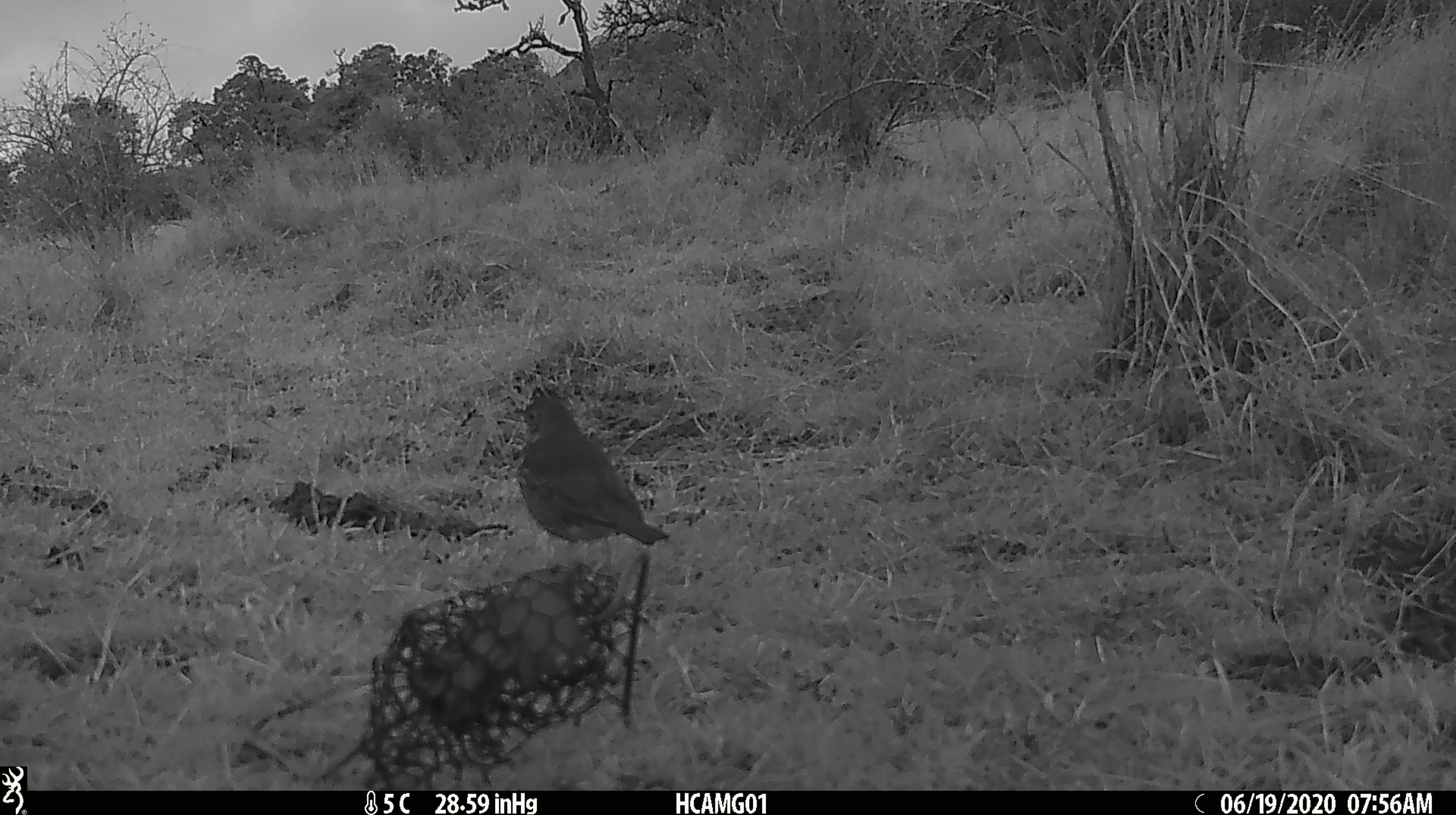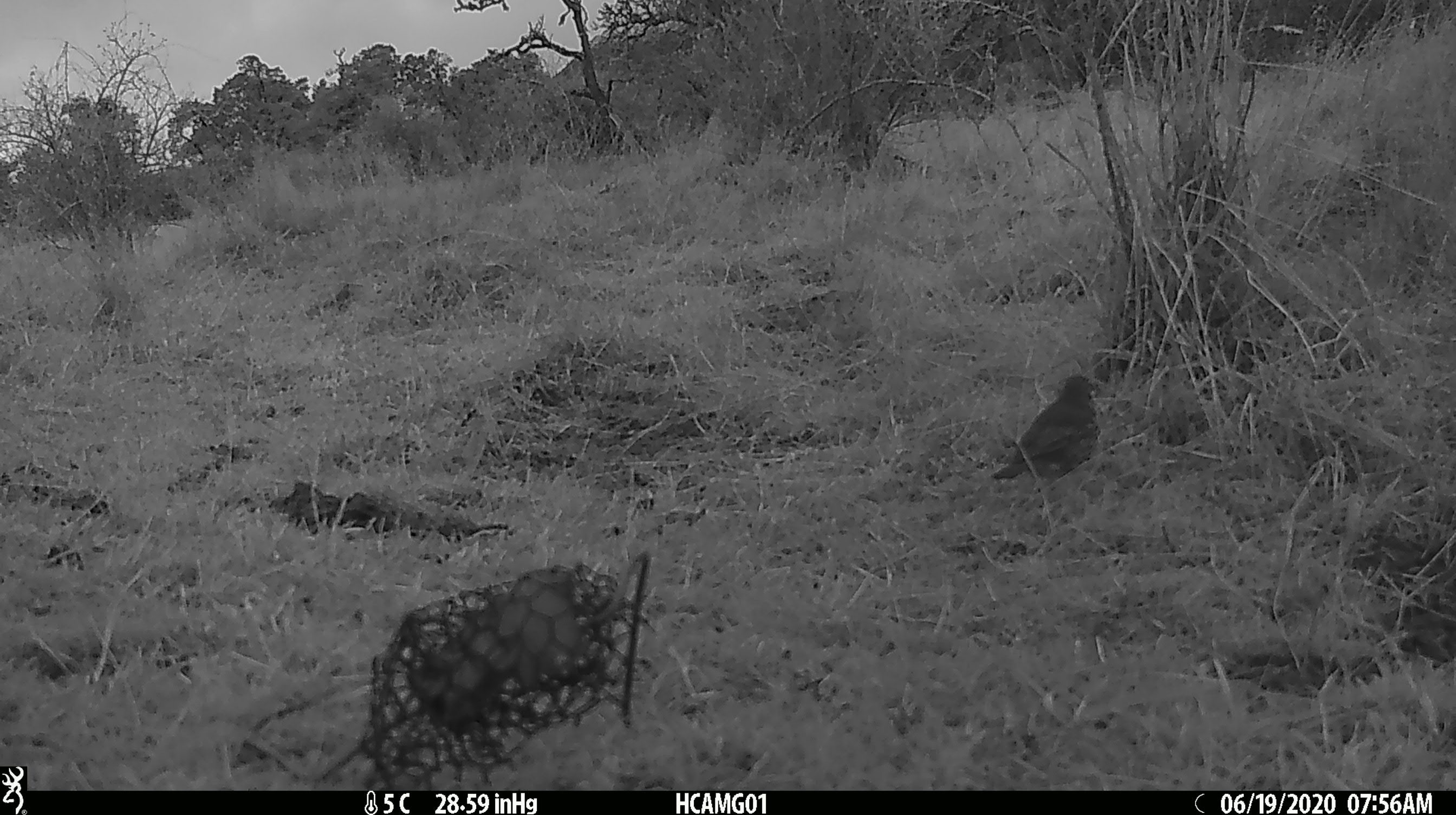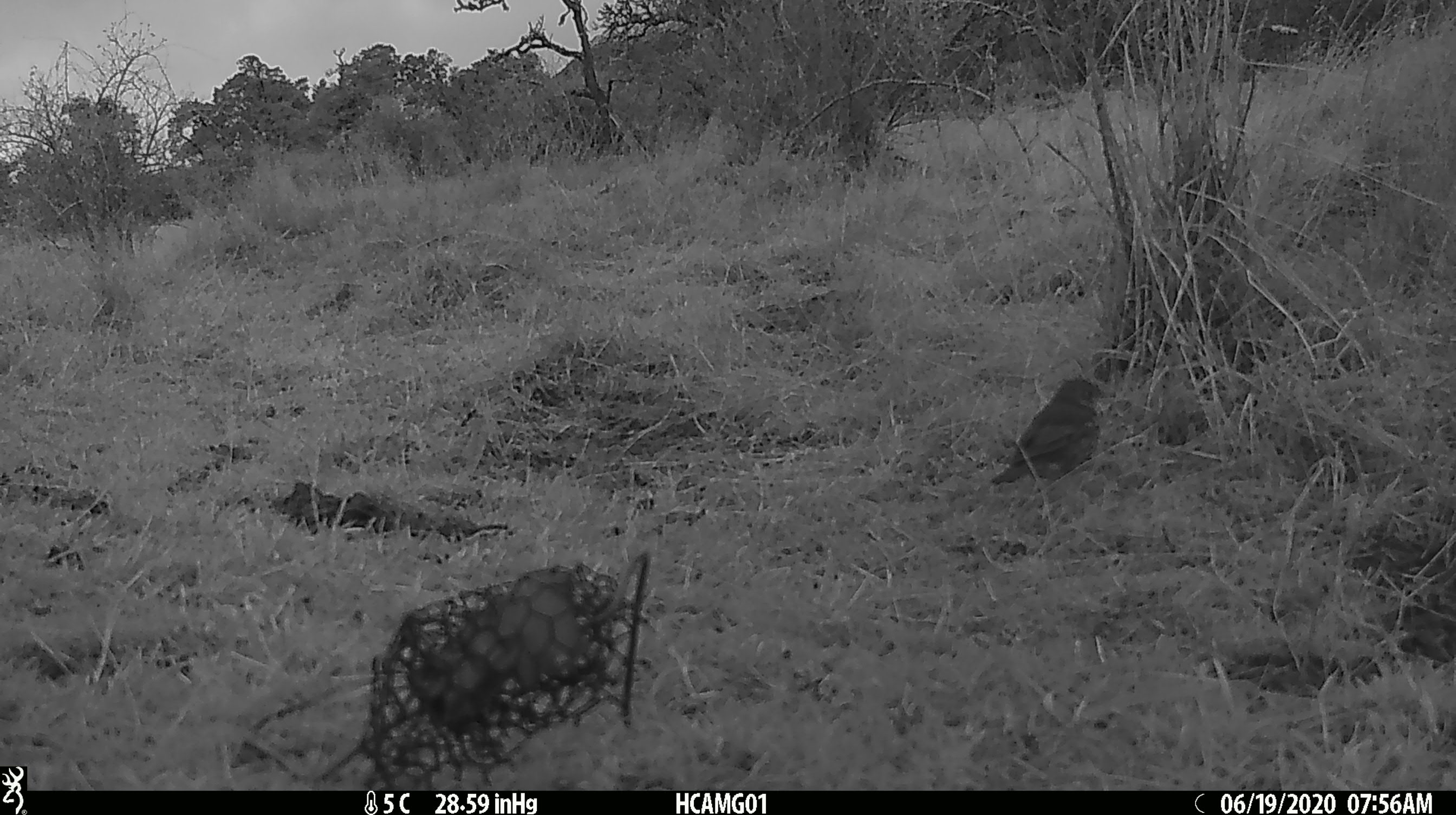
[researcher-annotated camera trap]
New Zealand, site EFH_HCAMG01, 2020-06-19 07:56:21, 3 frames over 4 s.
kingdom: Animalia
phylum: Chordata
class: Aves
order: Passeriformes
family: Turdidae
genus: Turdus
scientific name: Turdus philomelos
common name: song thrush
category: thrush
Thrush (song thrush) (Turdus philomelos).